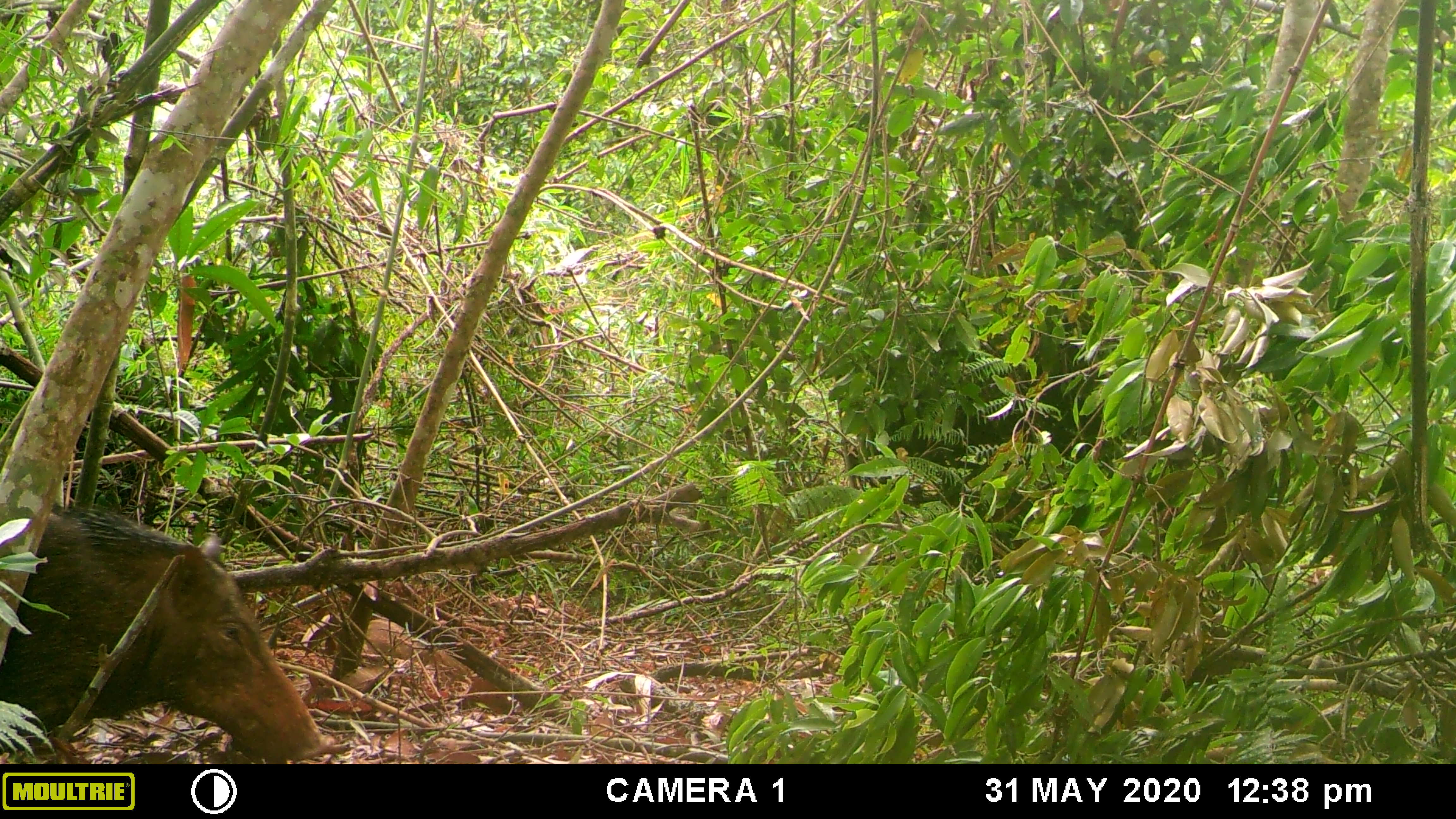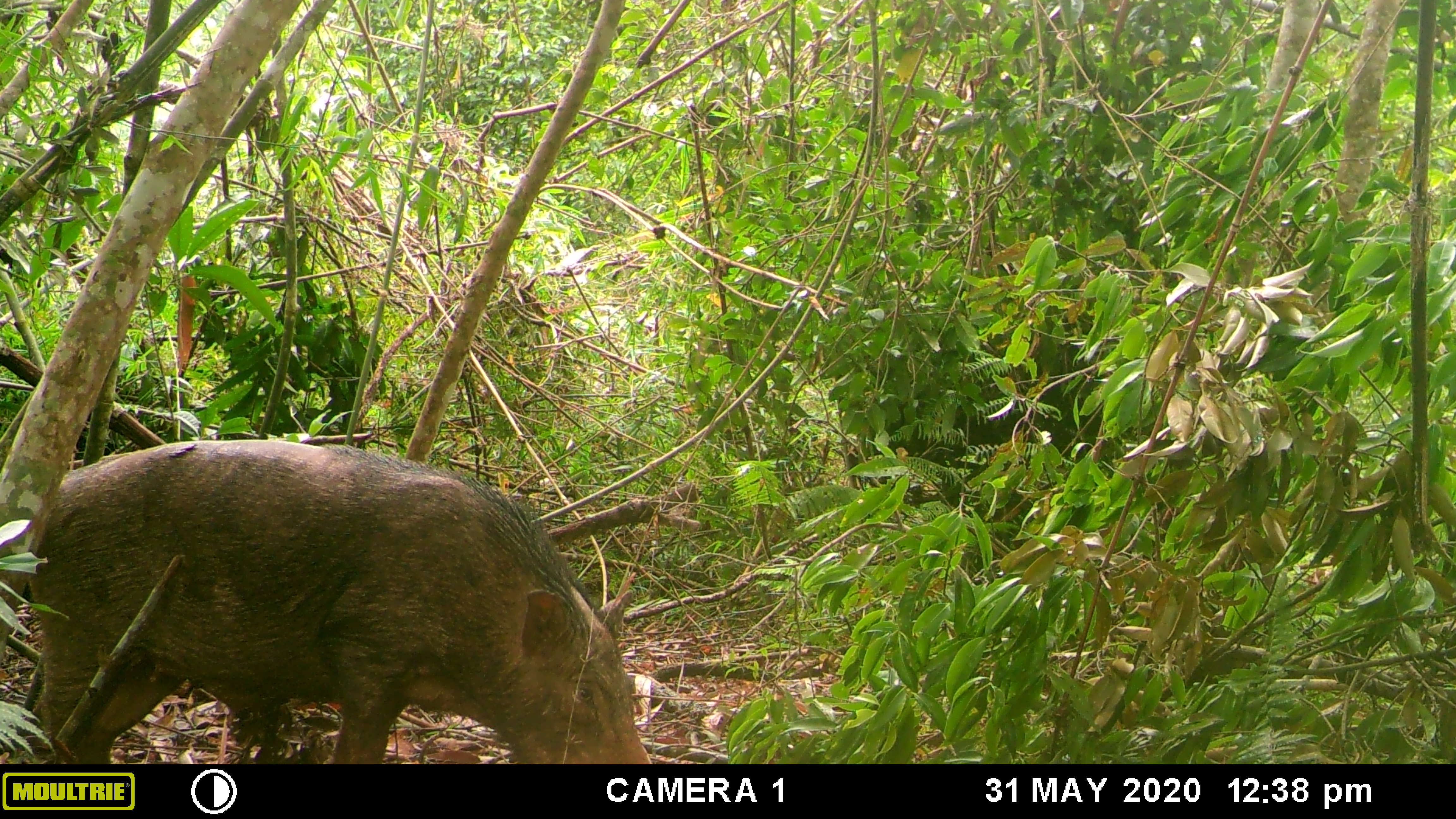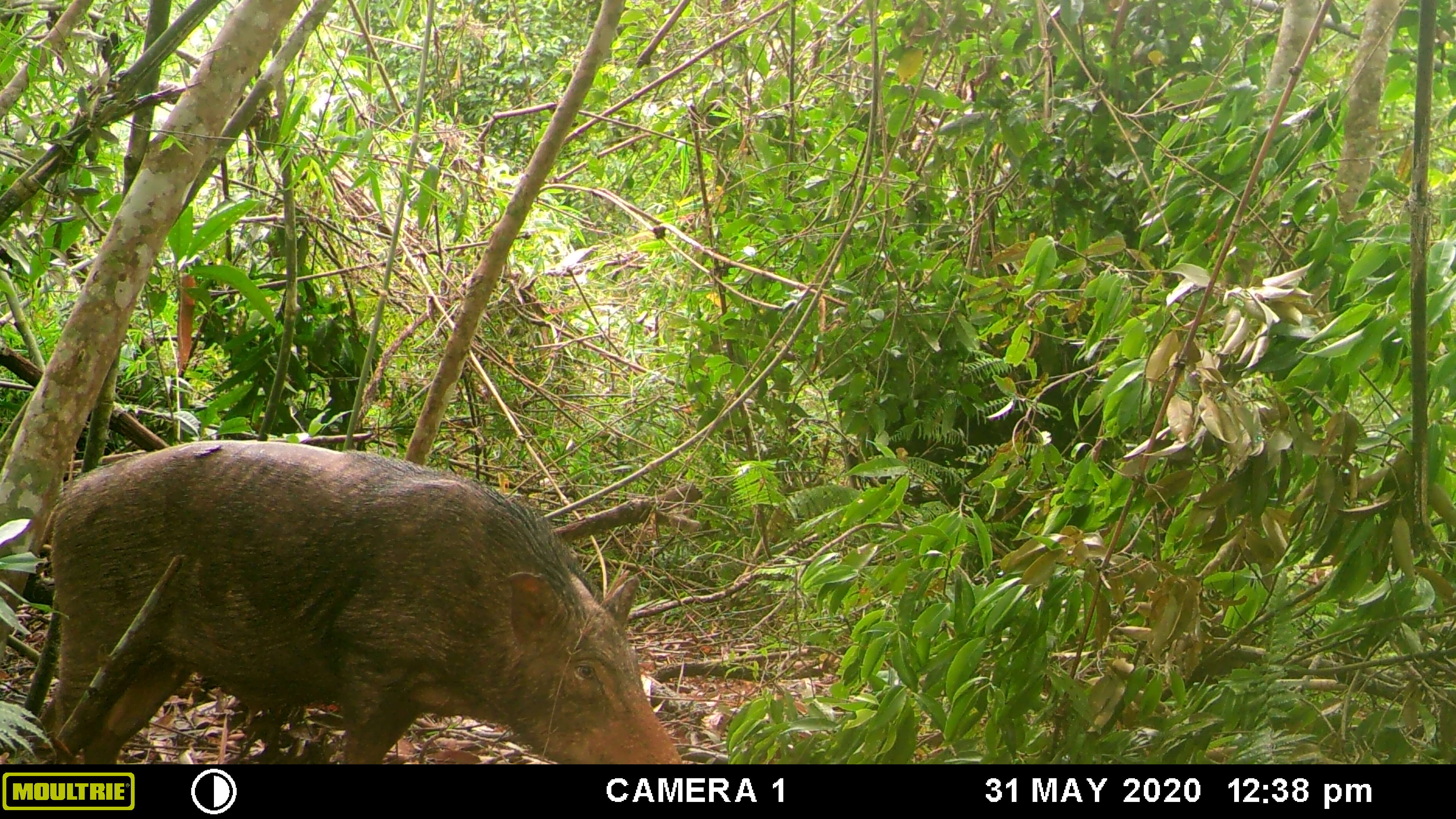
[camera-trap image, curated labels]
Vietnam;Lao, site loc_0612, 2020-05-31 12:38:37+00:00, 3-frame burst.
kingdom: Animalia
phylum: Chordata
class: Mammalia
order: Artiodactyla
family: Suidae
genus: Sus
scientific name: Sus scrofa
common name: eurasian wild pig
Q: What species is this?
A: Eurasian wild pig (Sus scrofa).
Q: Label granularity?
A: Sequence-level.